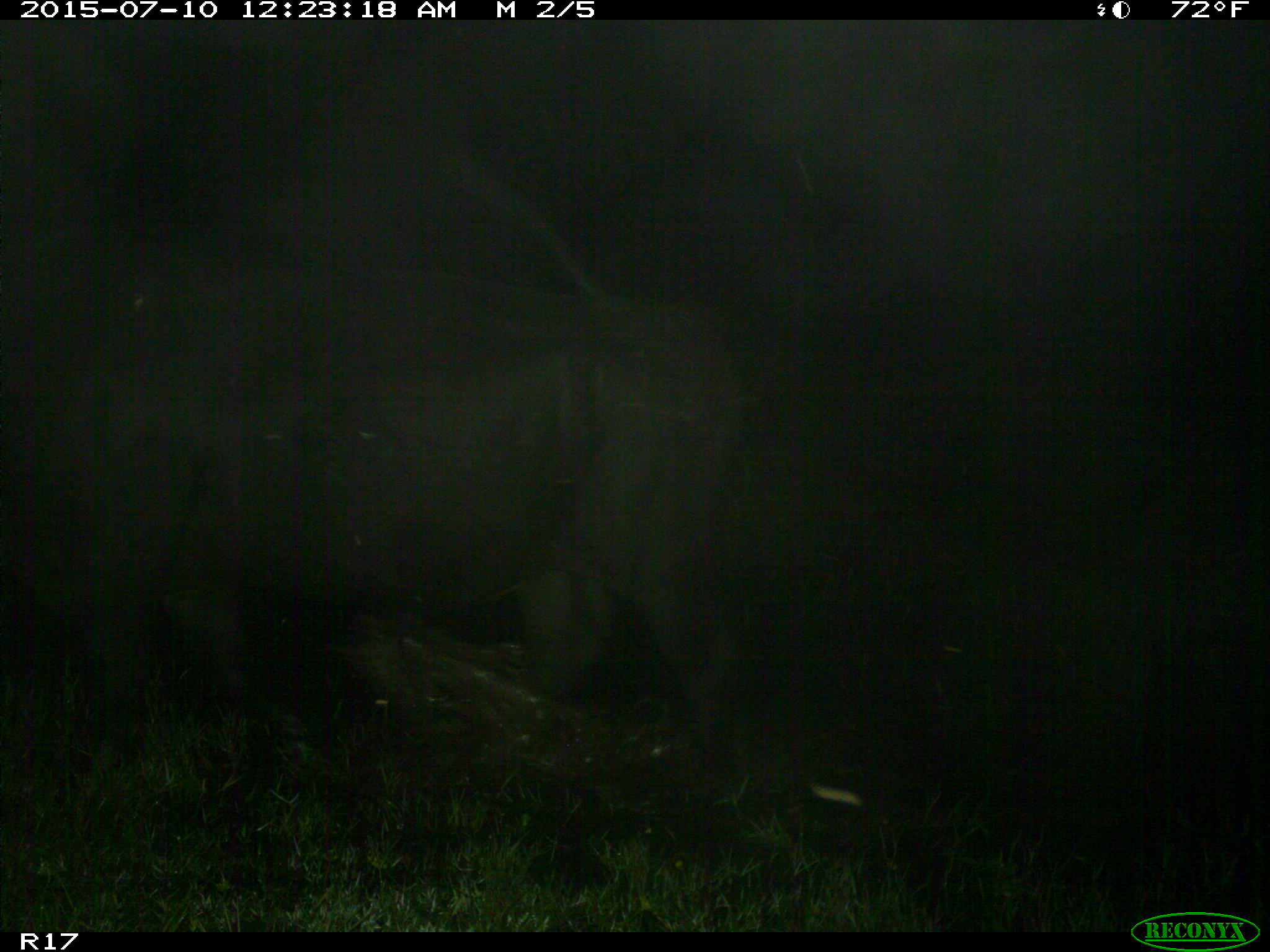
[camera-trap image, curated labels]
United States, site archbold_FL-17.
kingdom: Animalia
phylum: Chordata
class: Mammalia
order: Artiodactyla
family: Bovidae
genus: Bos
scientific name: Bos taurus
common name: domestic cow